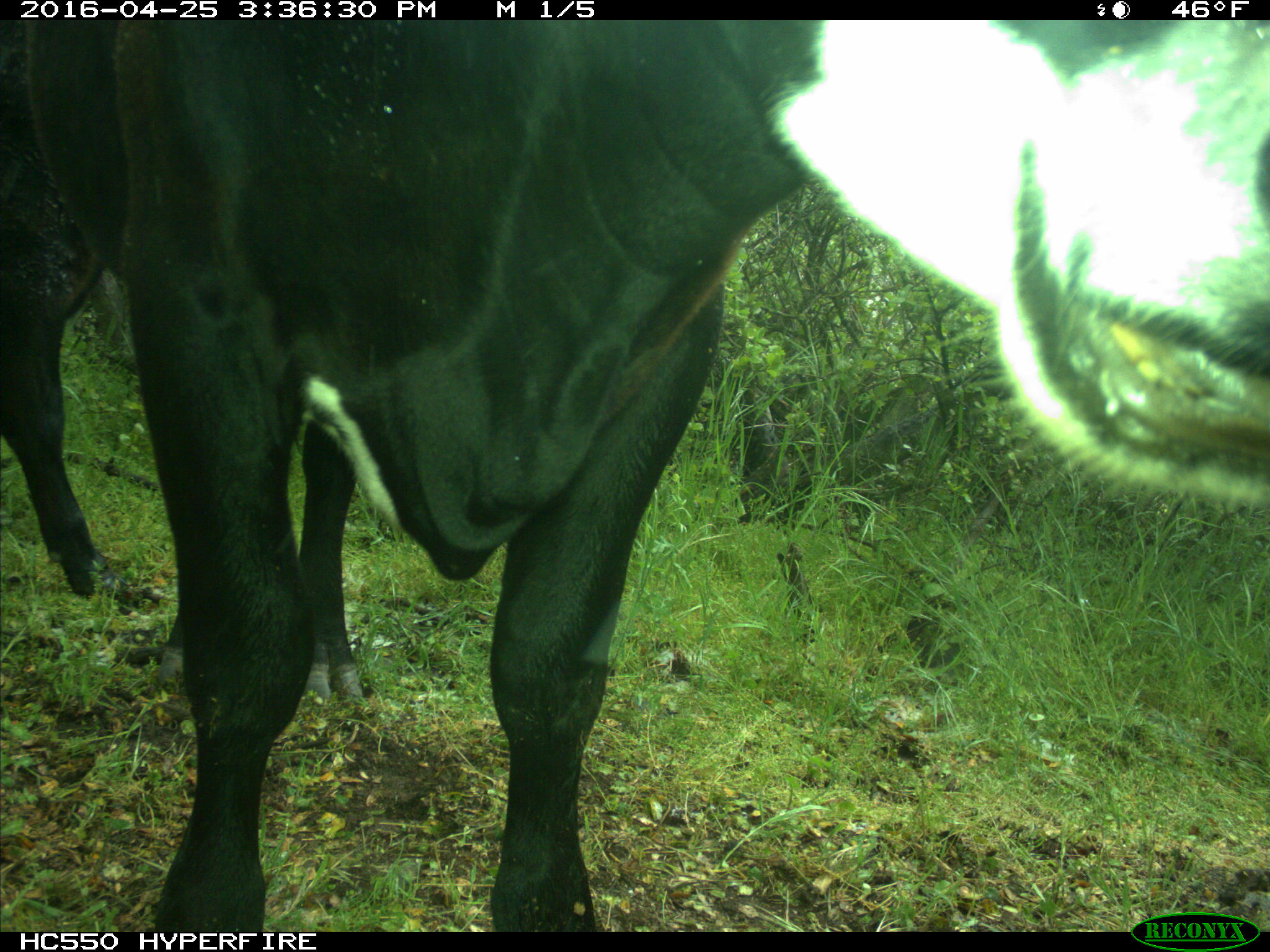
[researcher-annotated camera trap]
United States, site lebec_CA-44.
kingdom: Animalia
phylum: Chordata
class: Mammalia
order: Artiodactyla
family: Bovidae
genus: Bos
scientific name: Bos taurus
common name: domestic cow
Bos taurus (domestic cow).